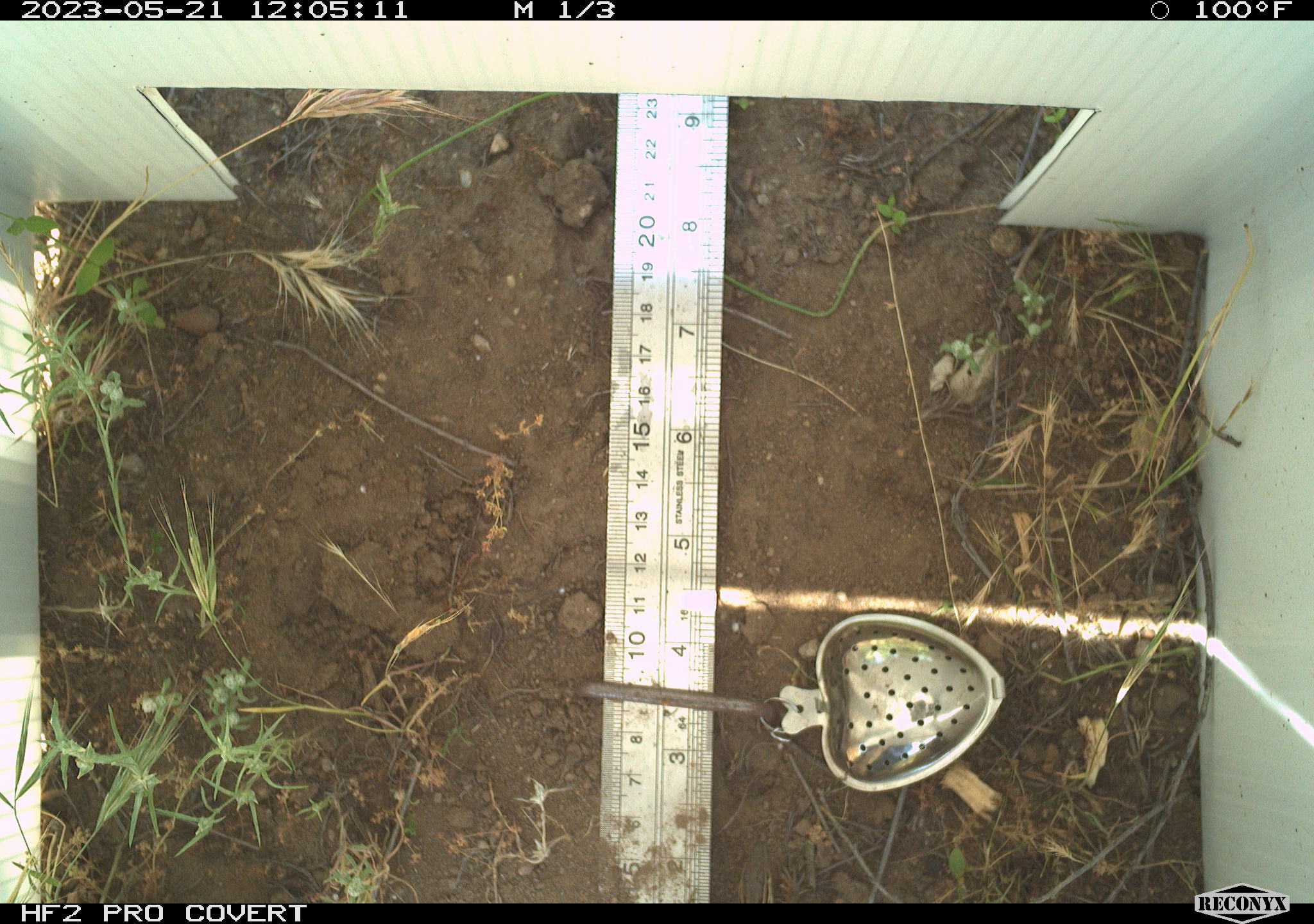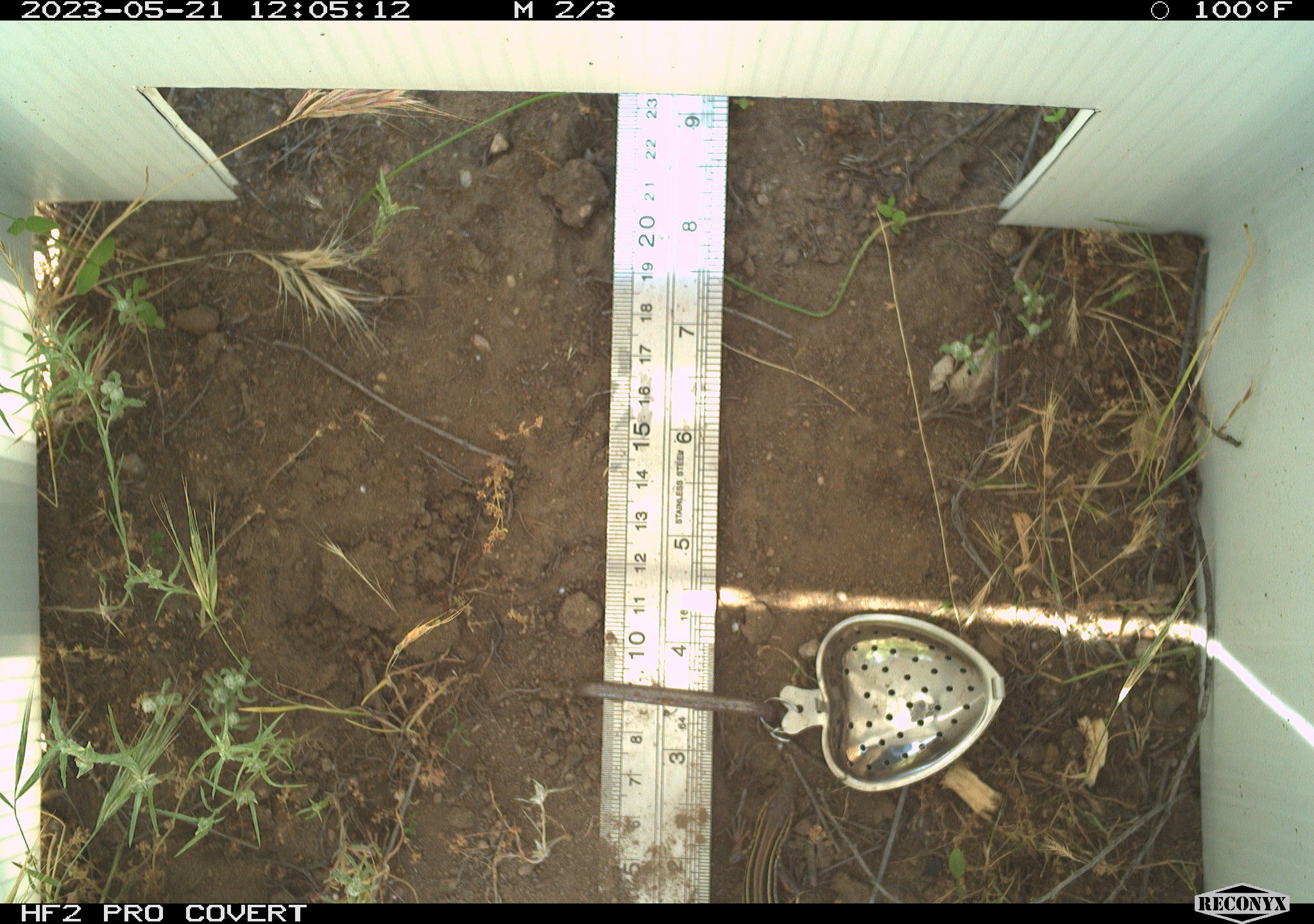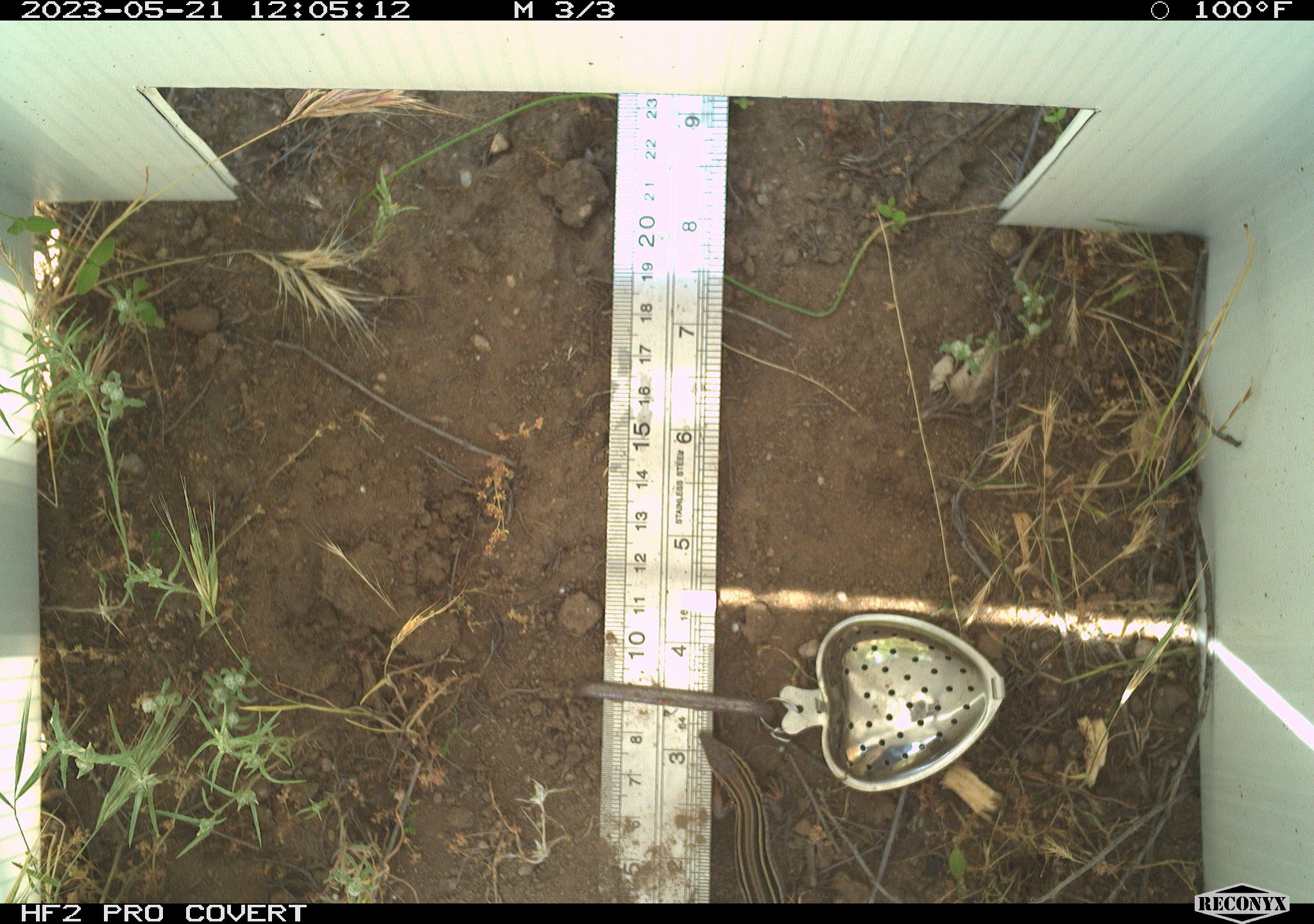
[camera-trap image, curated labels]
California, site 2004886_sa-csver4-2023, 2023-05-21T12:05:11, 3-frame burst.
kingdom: Animalia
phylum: Chordata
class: Reptilia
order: Squamata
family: Teiidae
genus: Aspidoscelis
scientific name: Aspidoscelis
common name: whiptail lizards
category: aspidoscelis species